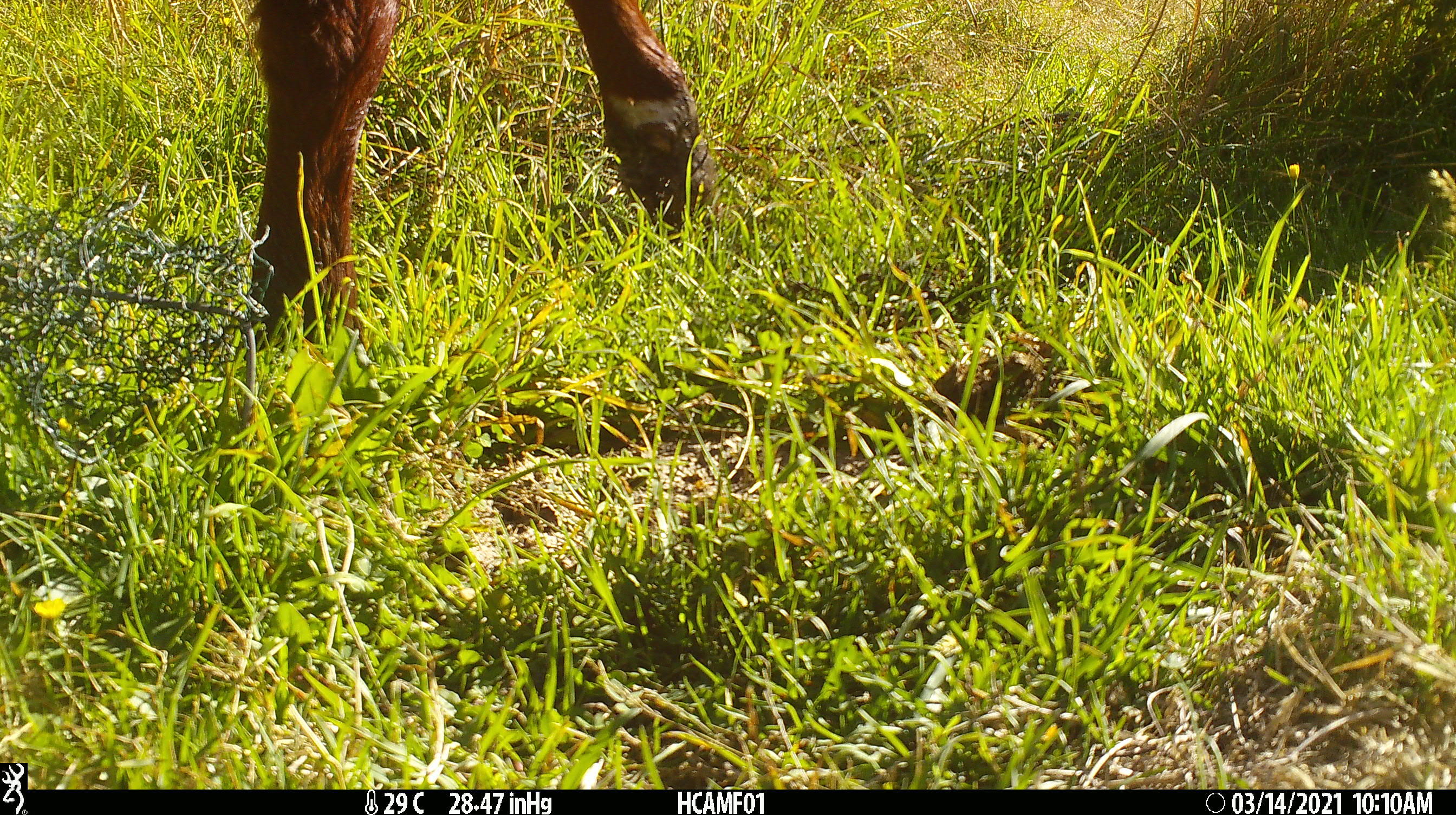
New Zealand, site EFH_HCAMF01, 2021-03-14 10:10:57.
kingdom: Animalia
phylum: Chordata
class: Mammalia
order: Artiodactyla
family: Bovidae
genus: Bos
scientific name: Bos taurus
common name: domestic cow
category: cow